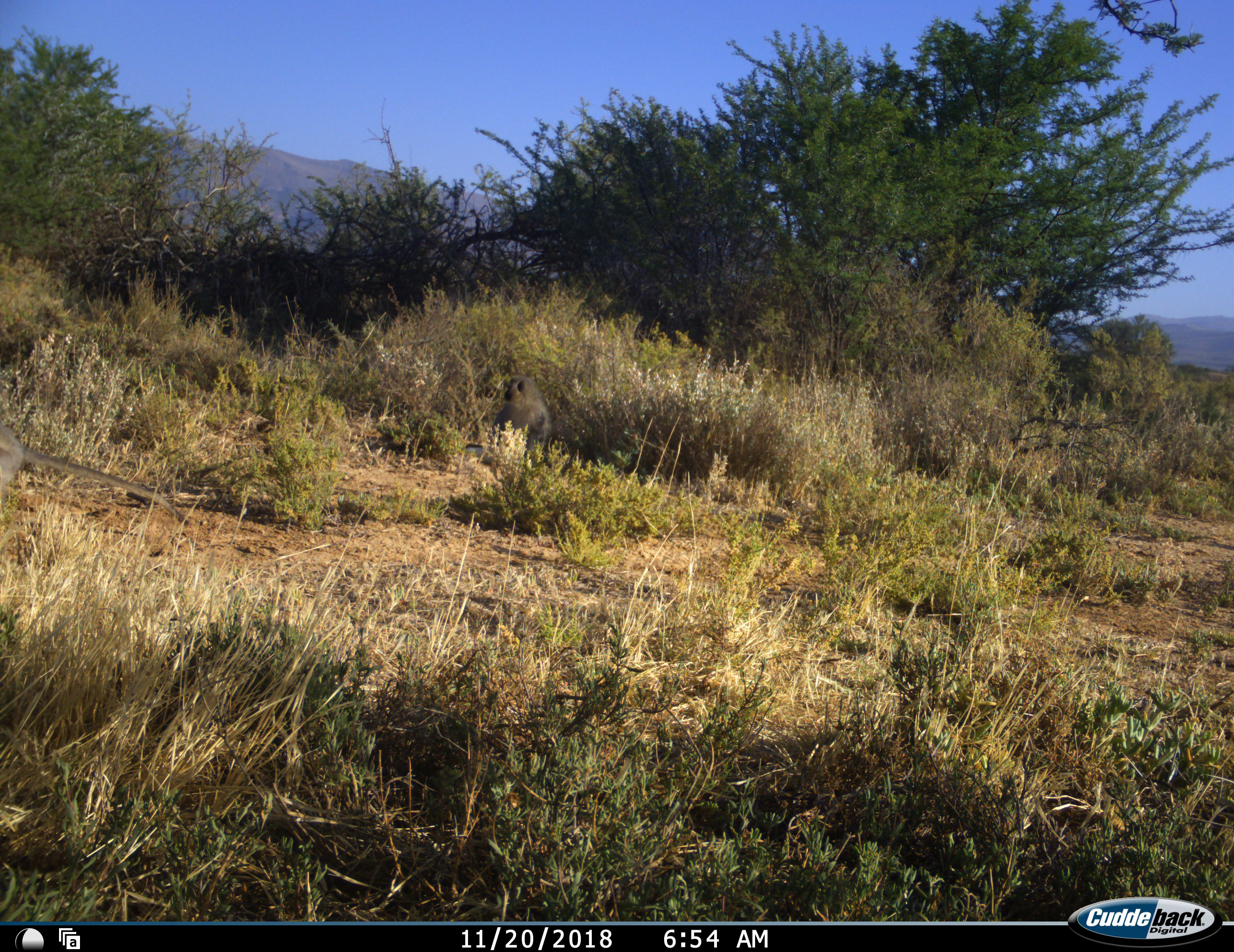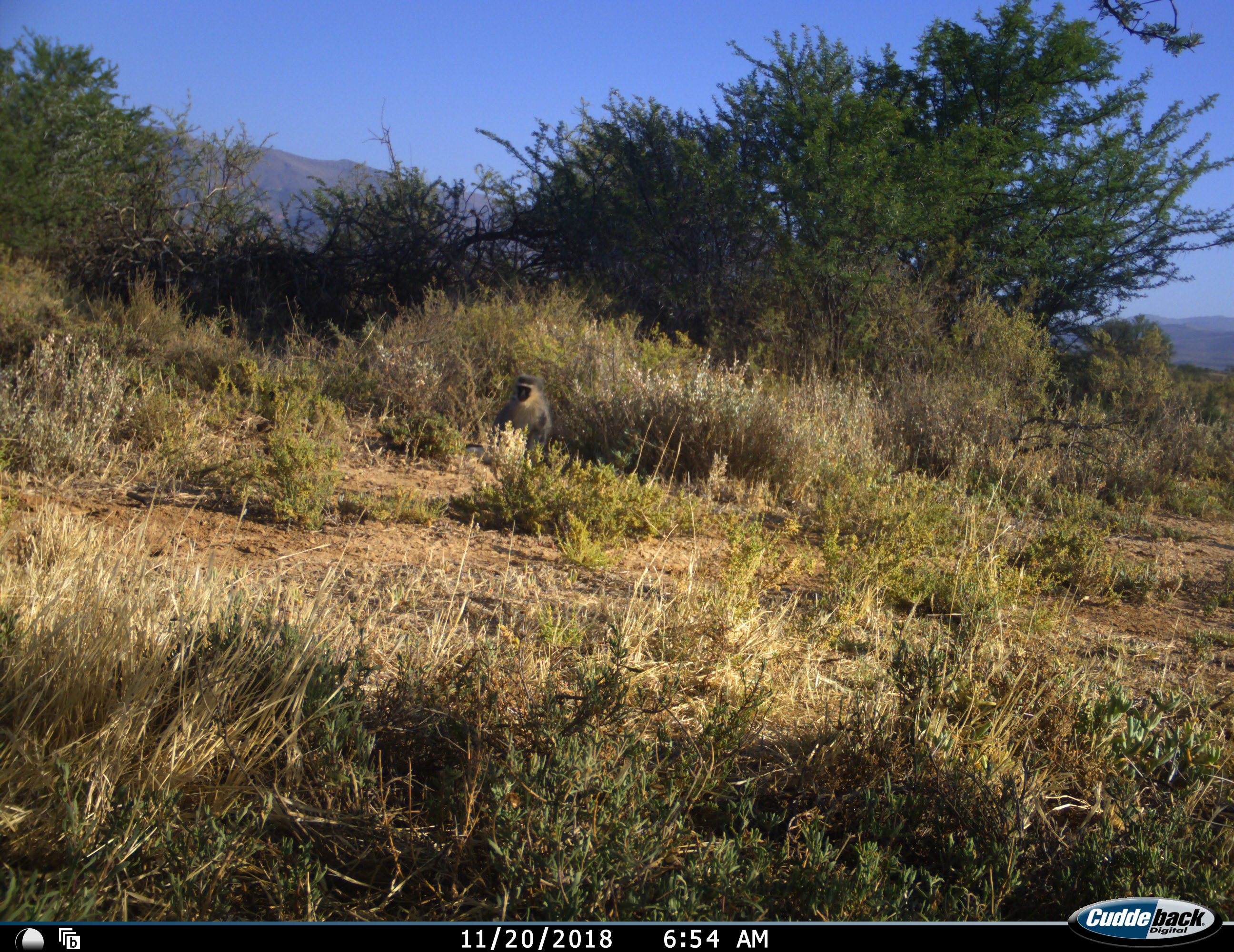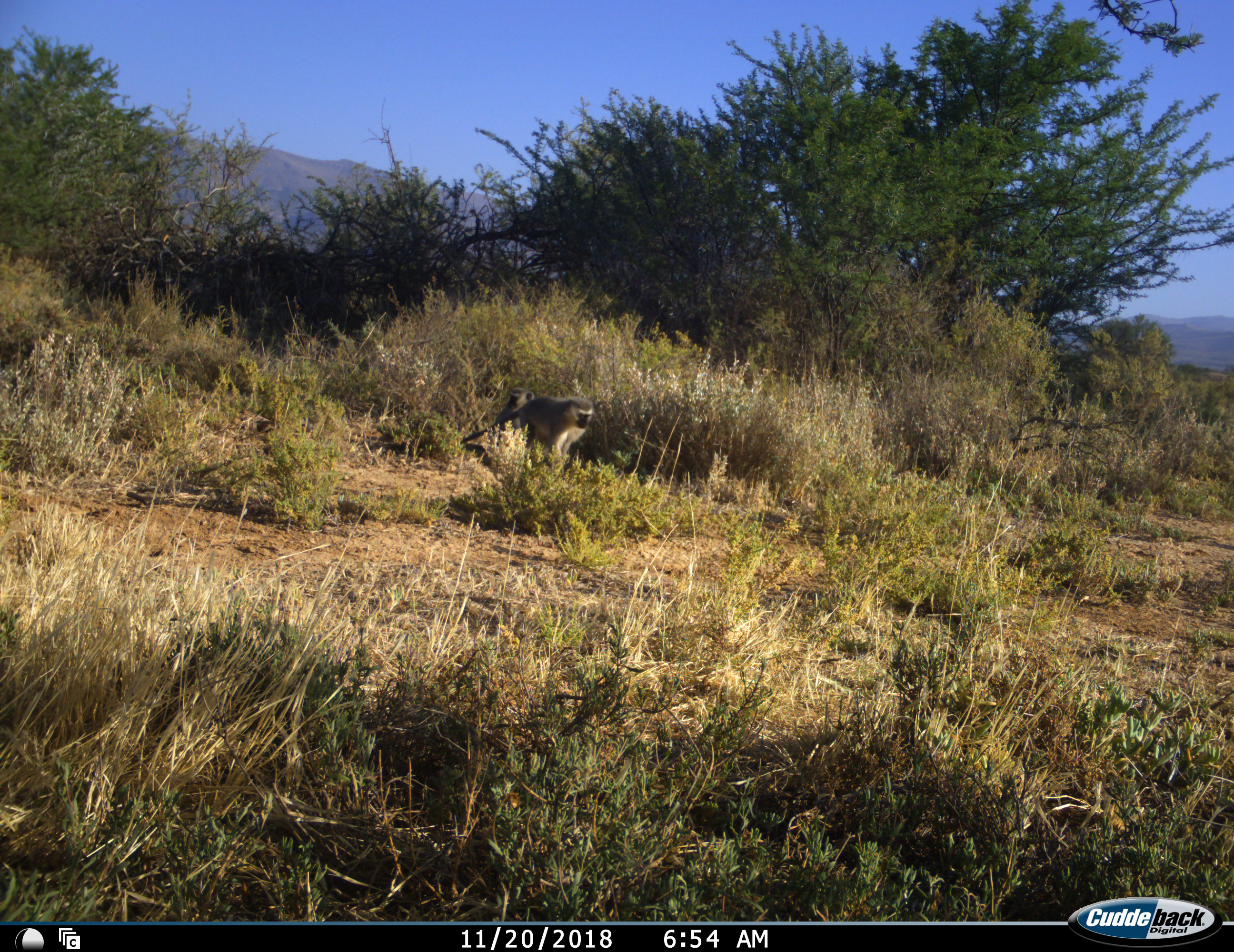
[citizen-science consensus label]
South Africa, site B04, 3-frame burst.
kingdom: Animalia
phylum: Chordata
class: Mammalia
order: Primates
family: Cercopithecidae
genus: Chlorocebus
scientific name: Chlorocebus pygerythrus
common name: vervet monkey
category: monkeyvervet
Monkeyvervet (vervet monkey) (Chlorocebus pygerythrus), count 2. Behavior (volunteer vote fractions): standing 22%, resting 22%, moving 89%, interacting 11%. Young present (vote fraction): 22%. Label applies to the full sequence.